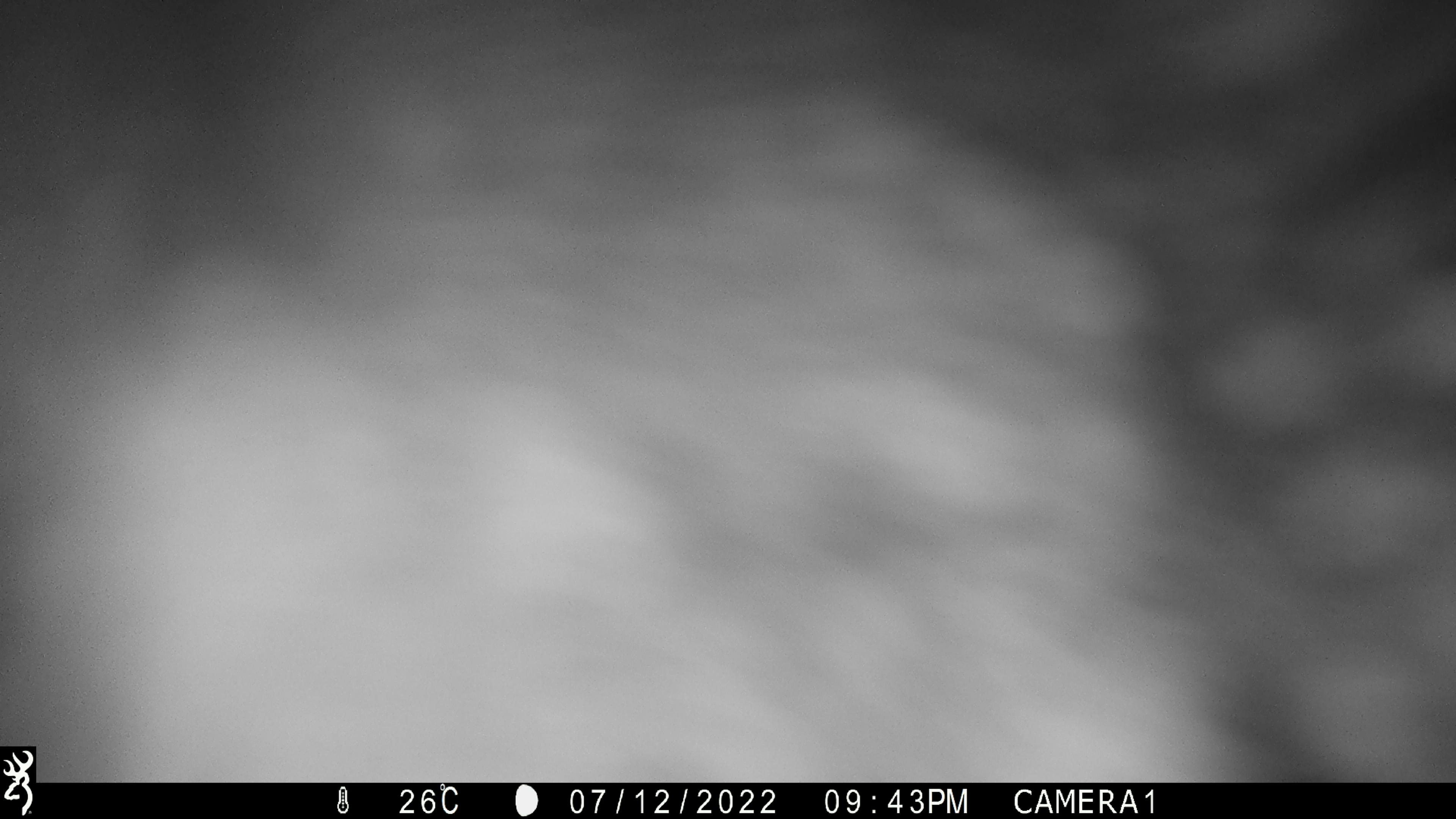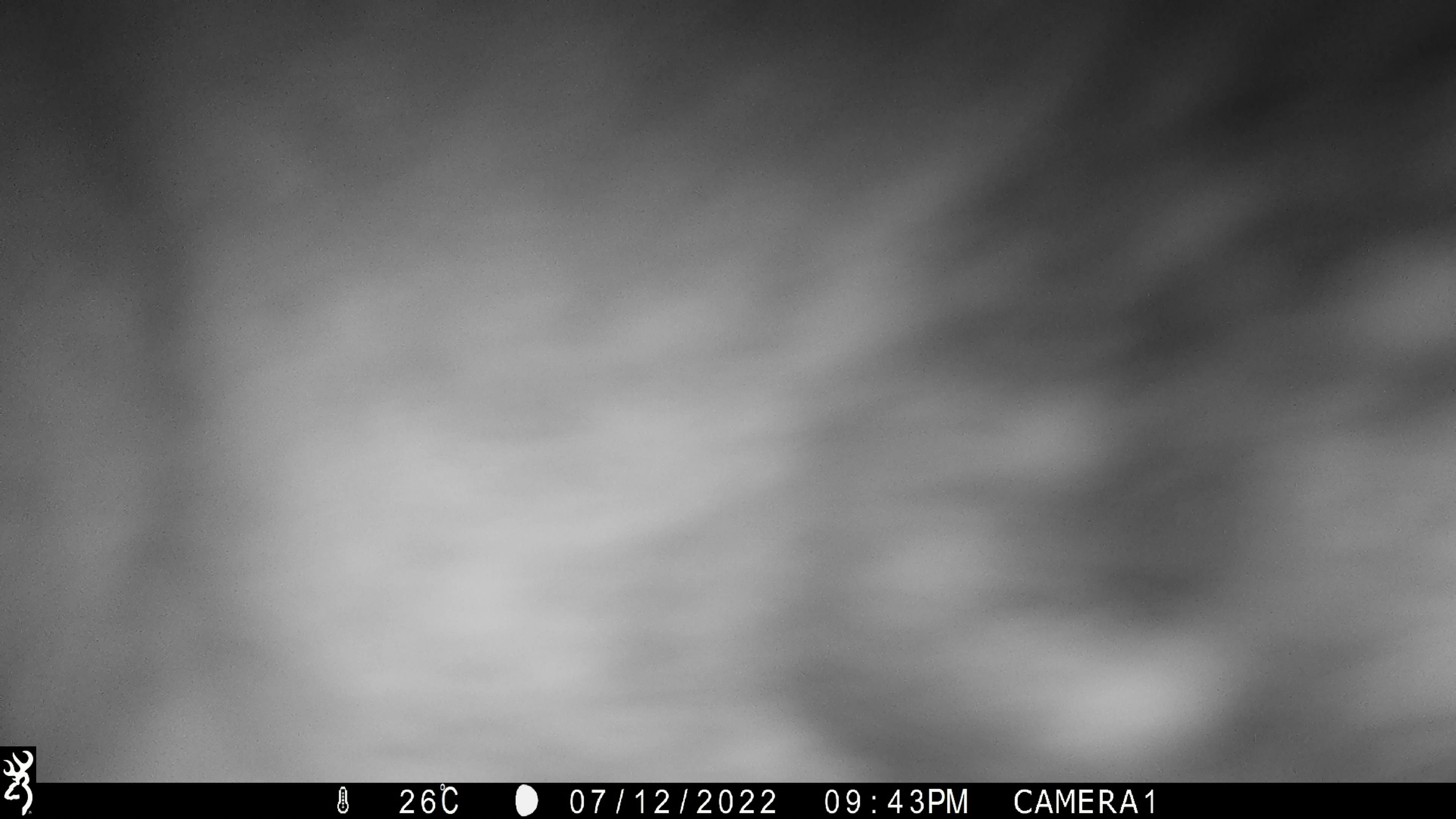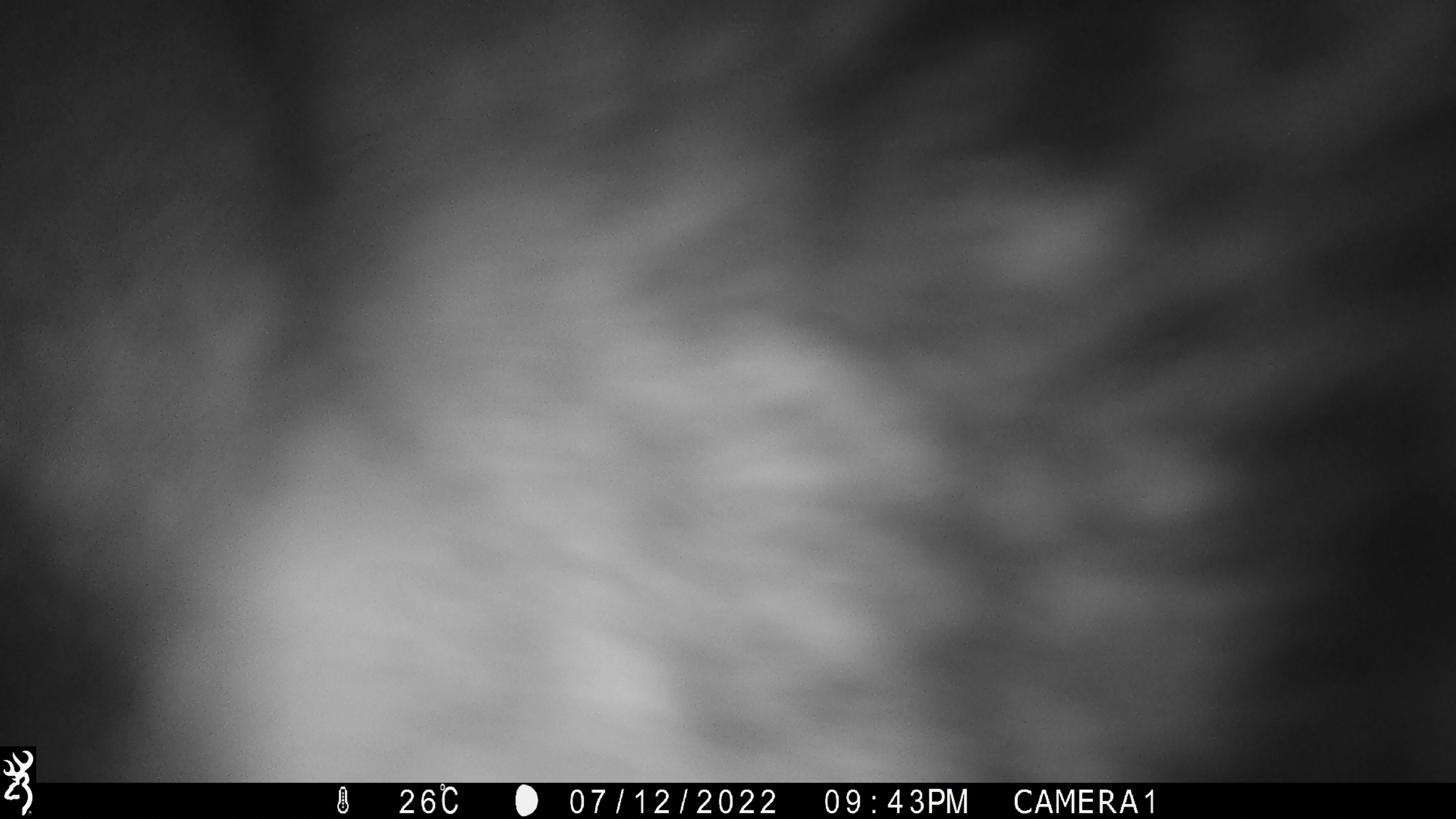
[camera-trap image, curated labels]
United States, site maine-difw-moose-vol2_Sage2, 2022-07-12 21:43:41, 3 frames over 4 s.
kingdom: Animalia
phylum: Chordata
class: Mammalia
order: Artiodactyla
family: Cervidae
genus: Alces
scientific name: Alces alces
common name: moose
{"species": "moose (Alces alces)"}